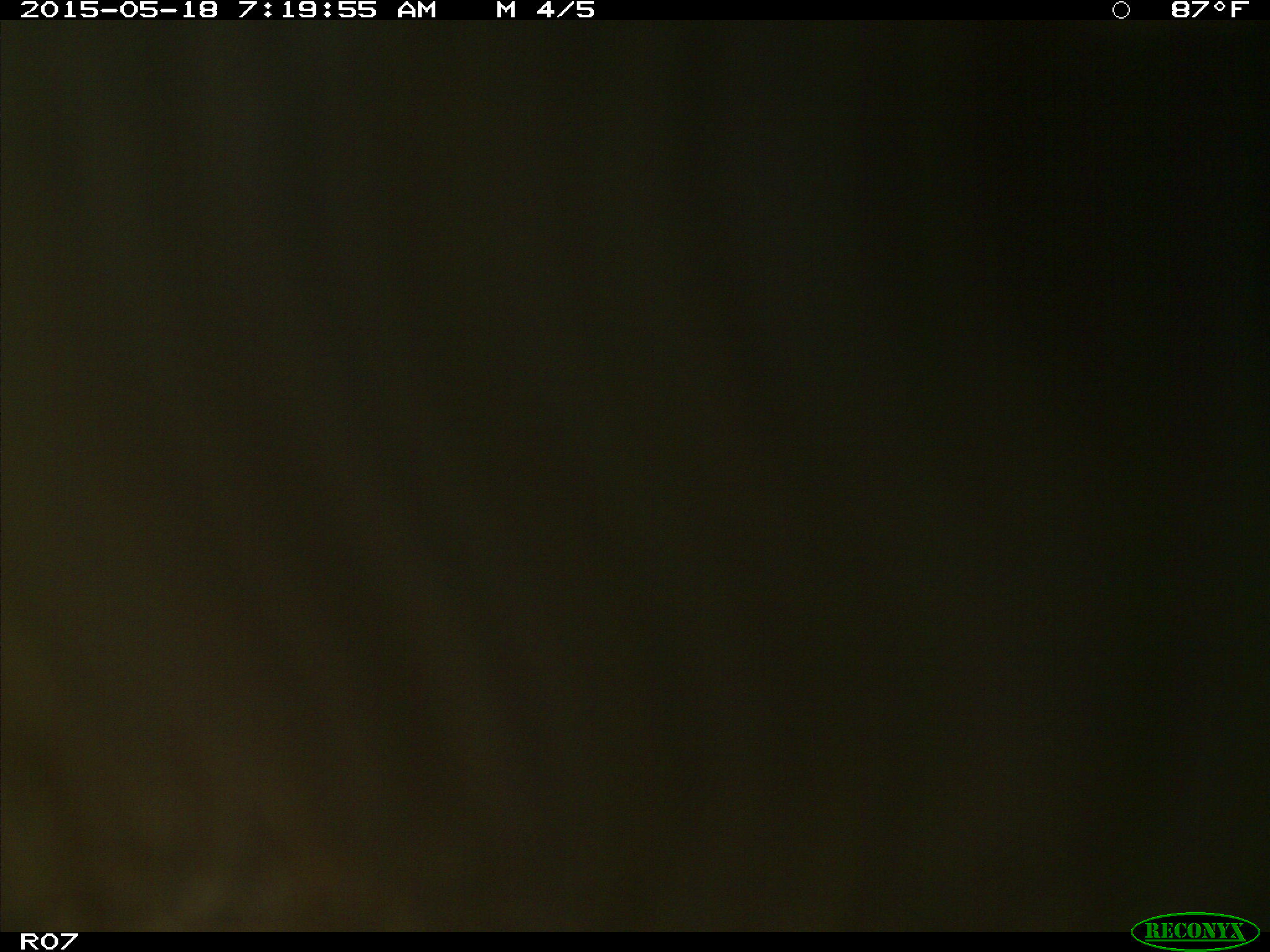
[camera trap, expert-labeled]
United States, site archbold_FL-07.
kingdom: Animalia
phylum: Chordata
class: Mammalia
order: Artiodactyla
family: Bovidae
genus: Bos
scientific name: Bos taurus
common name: domestic cow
Bos taurus (domestic cow).